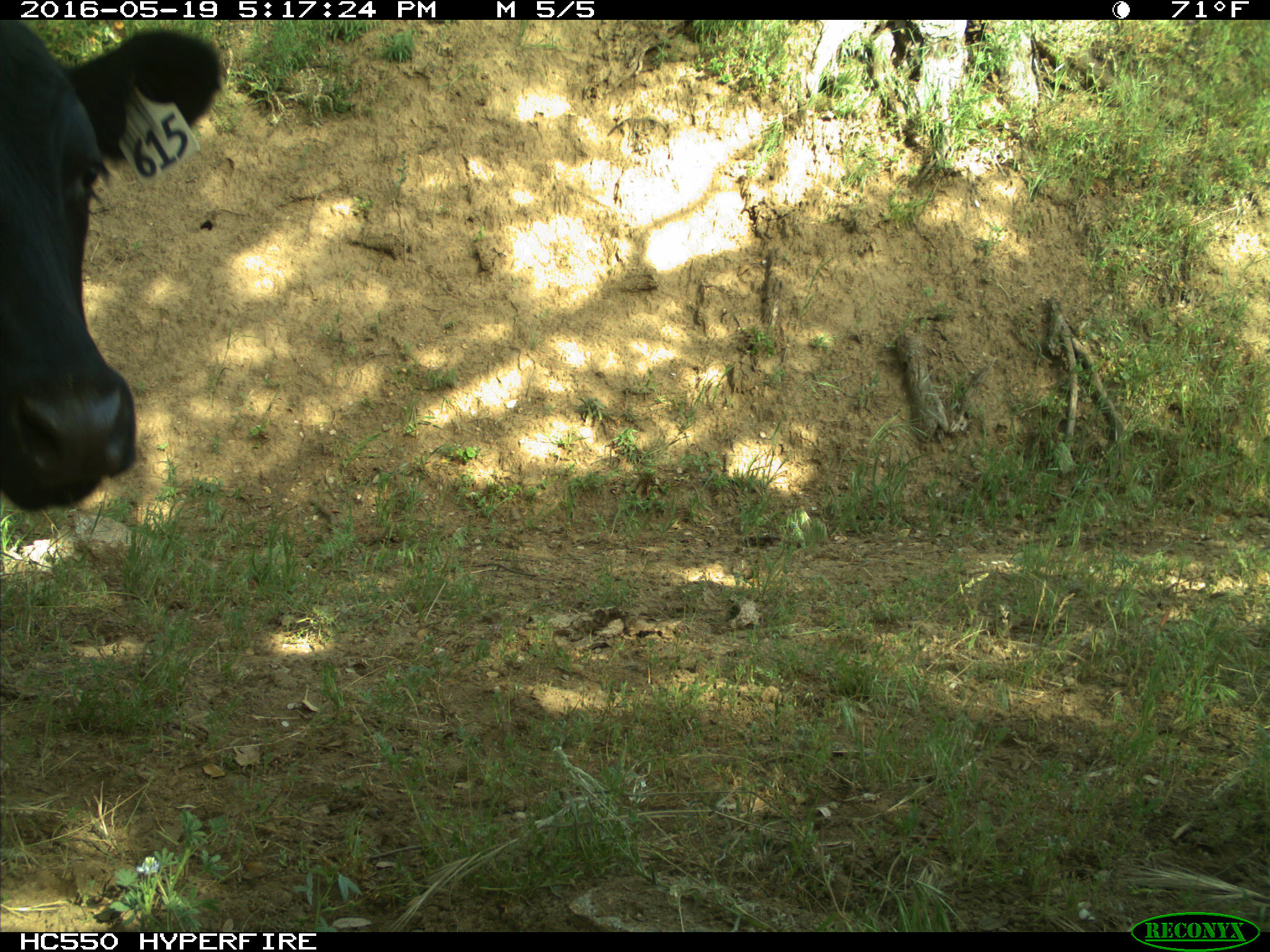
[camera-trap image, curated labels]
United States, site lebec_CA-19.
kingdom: Animalia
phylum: Chordata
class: Mammalia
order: Artiodactyla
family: Bovidae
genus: Bos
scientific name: Bos taurus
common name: domestic cow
Bos taurus (domestic cow).